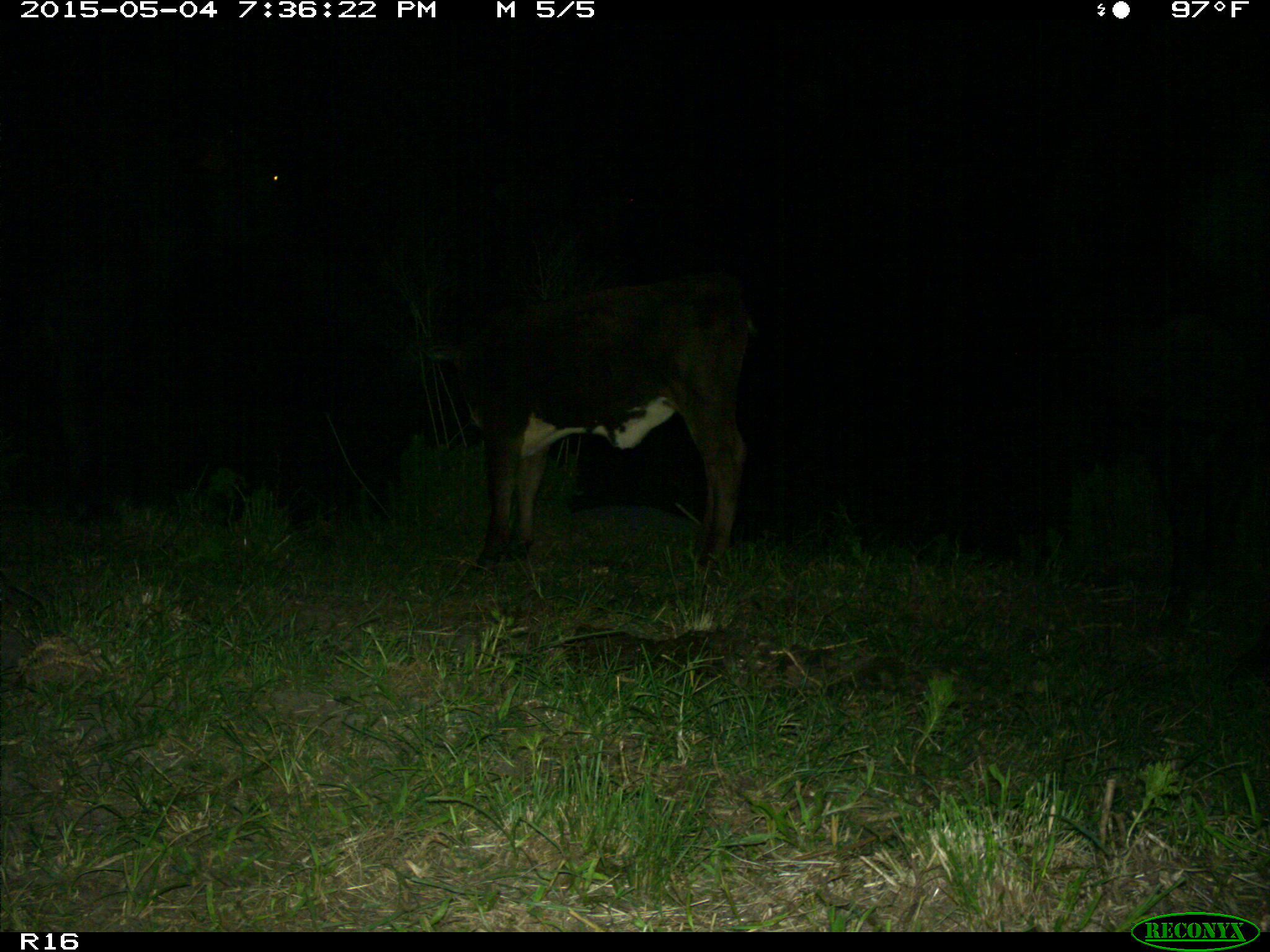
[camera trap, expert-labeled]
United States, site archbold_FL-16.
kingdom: Animalia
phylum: Chordata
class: Mammalia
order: Artiodactyla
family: Bovidae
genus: Bos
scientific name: Bos taurus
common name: domestic cow